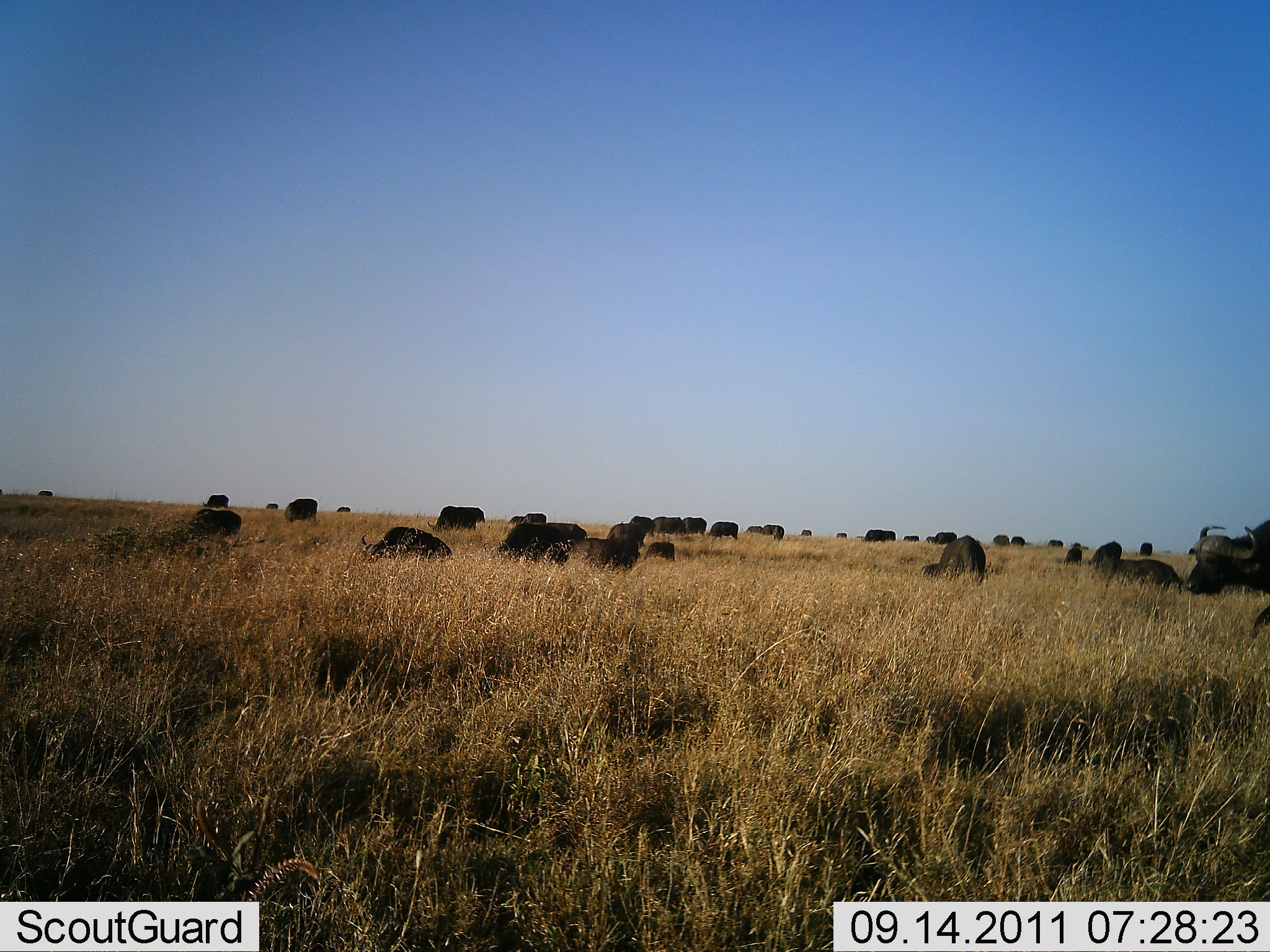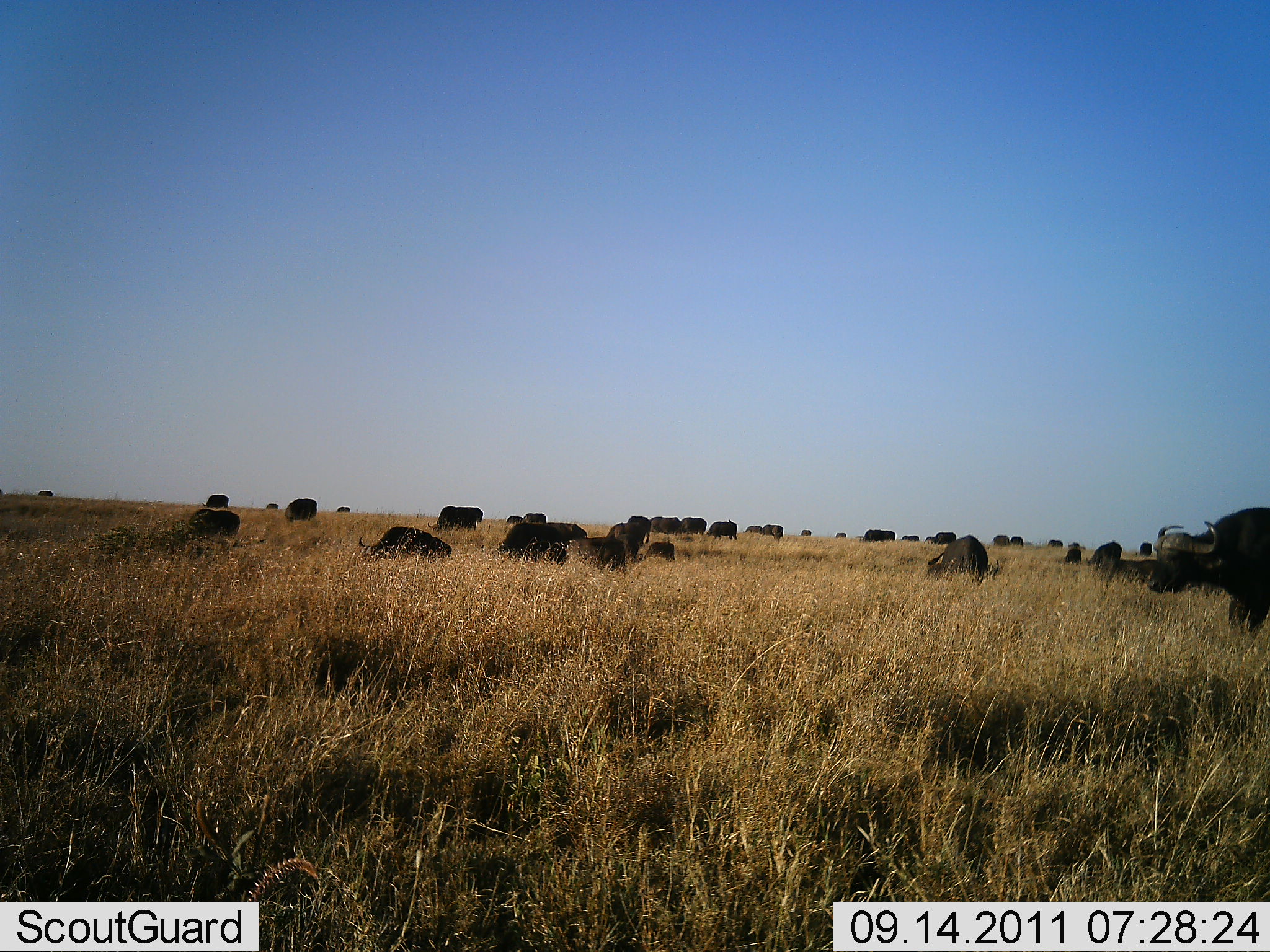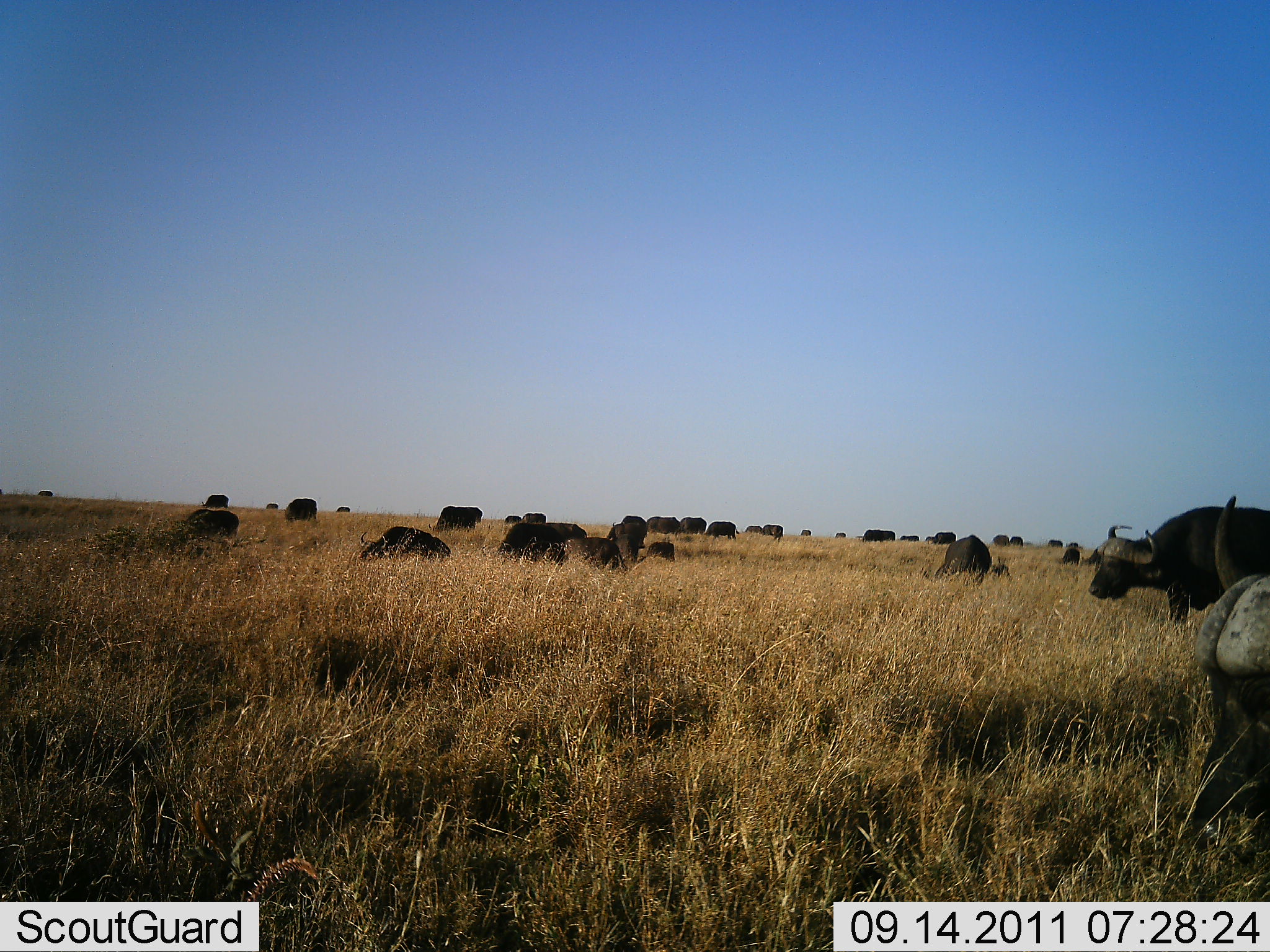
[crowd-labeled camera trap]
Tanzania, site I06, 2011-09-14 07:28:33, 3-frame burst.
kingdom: Animalia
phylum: Chordata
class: Mammalia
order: Artiodactyla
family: Bovidae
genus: Syncerus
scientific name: Syncerus caffer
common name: cape buffalo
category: buffalo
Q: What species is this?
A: Buffalo (cape buffalo) (Syncerus caffer).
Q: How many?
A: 11-50.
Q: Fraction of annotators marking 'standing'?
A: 54%.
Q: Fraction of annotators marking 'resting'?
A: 46%.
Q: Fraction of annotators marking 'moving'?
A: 31%.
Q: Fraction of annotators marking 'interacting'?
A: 8%.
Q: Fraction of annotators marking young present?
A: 0%.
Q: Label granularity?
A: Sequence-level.